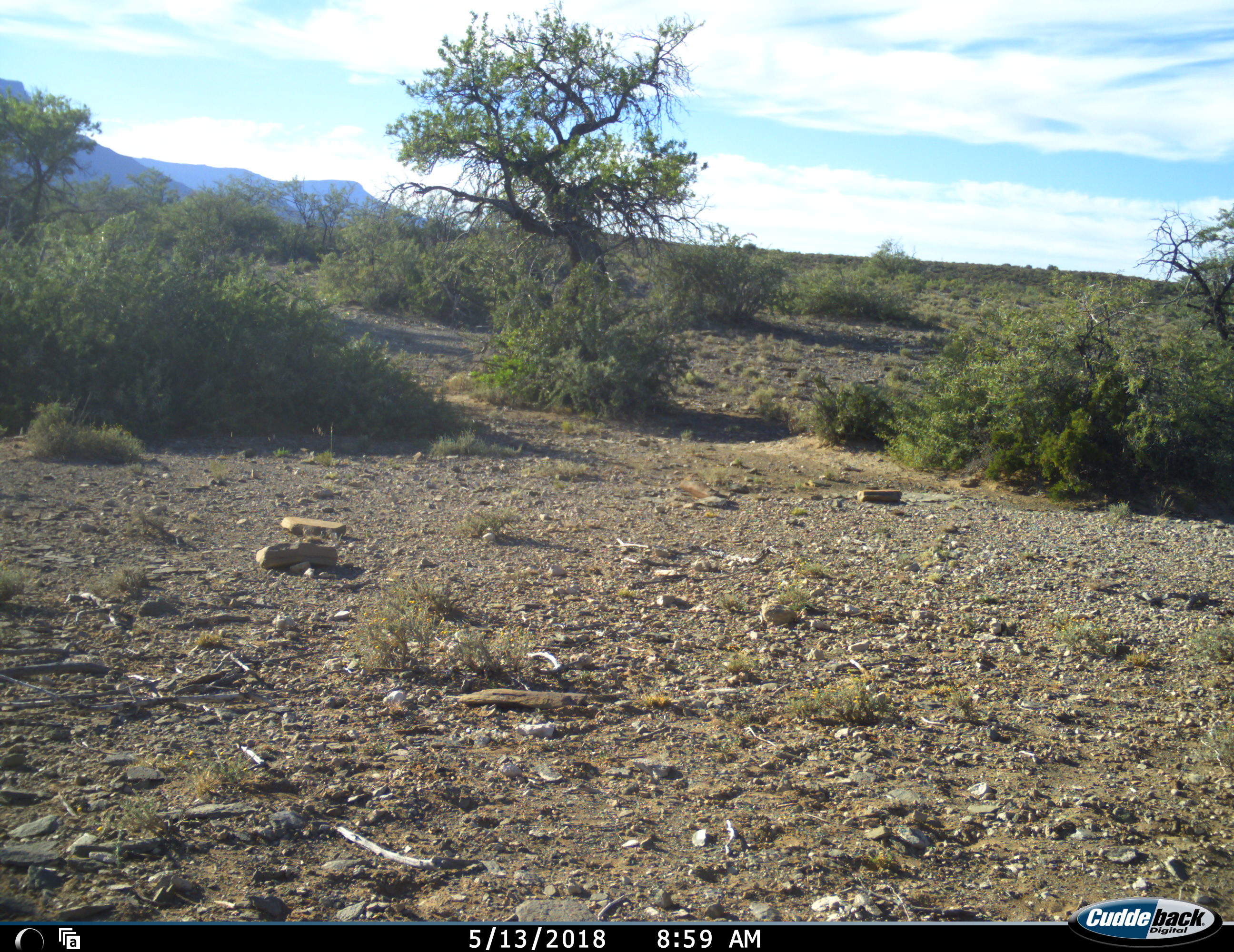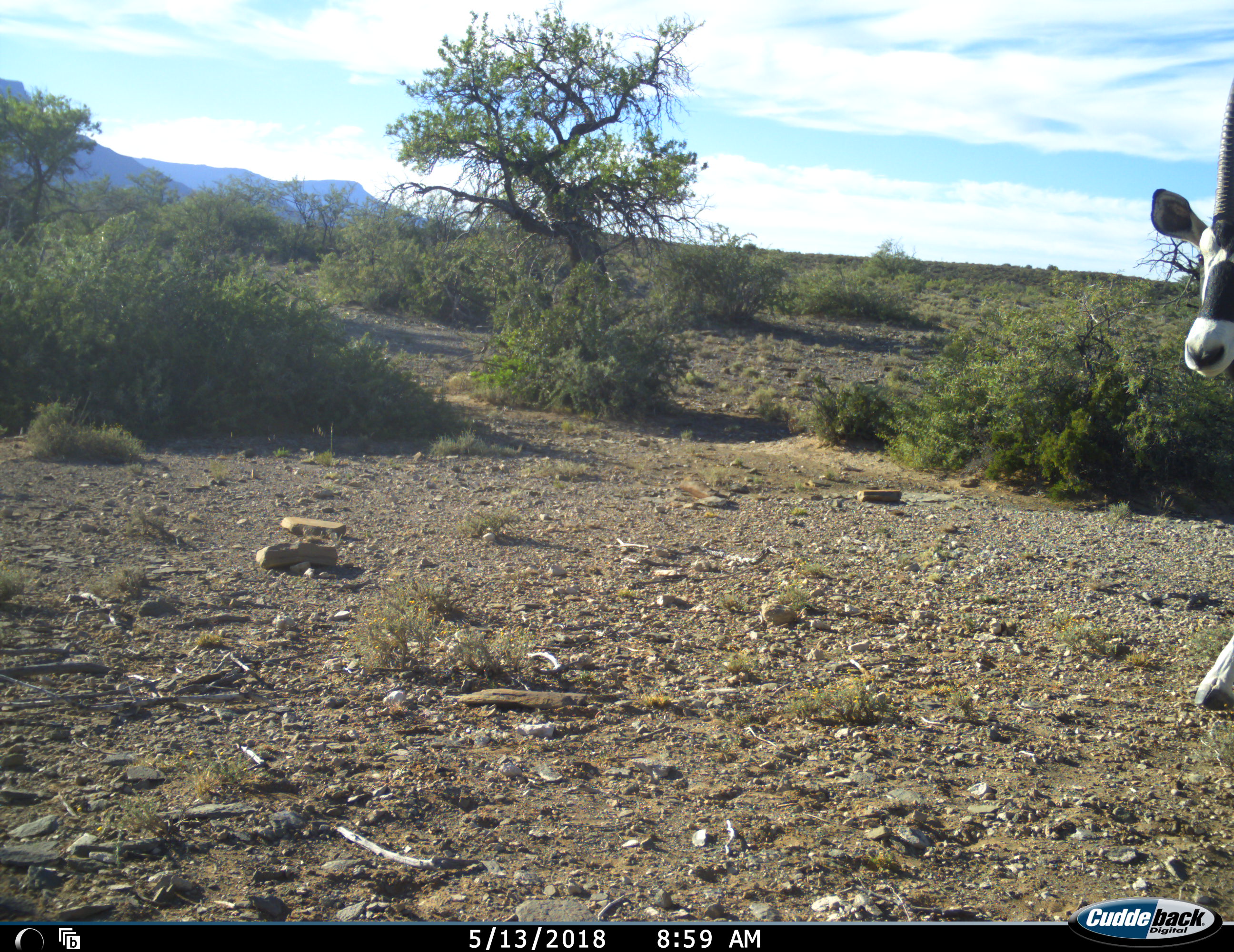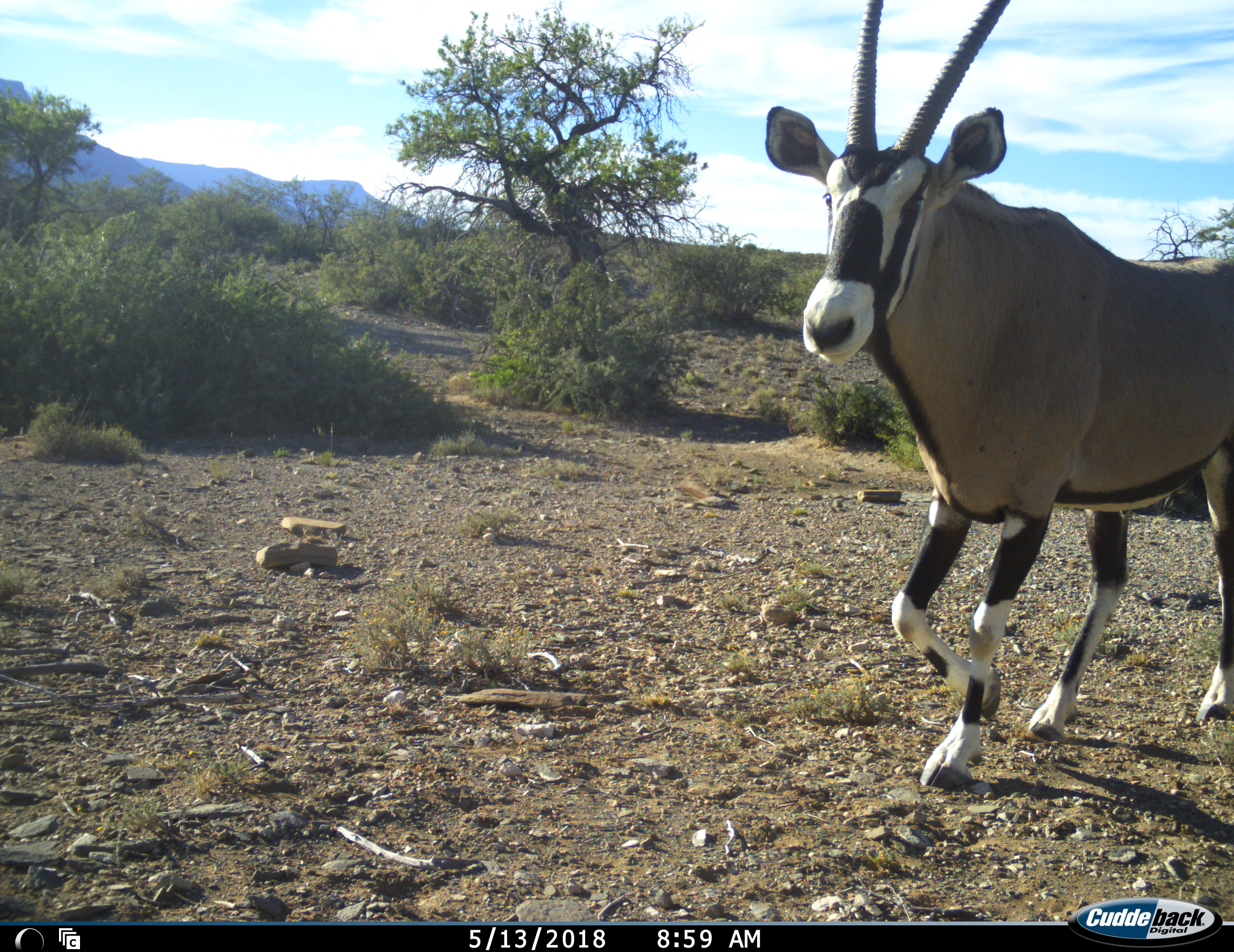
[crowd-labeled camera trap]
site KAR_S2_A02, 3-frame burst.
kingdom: Animalia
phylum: Chordata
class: Mammalia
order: Artiodactyla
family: Bovidae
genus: Oryx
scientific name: Oryx gazella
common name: gemsbok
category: oryx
Oryx (gemsbok) (Oryx gazella), count 1. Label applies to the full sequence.